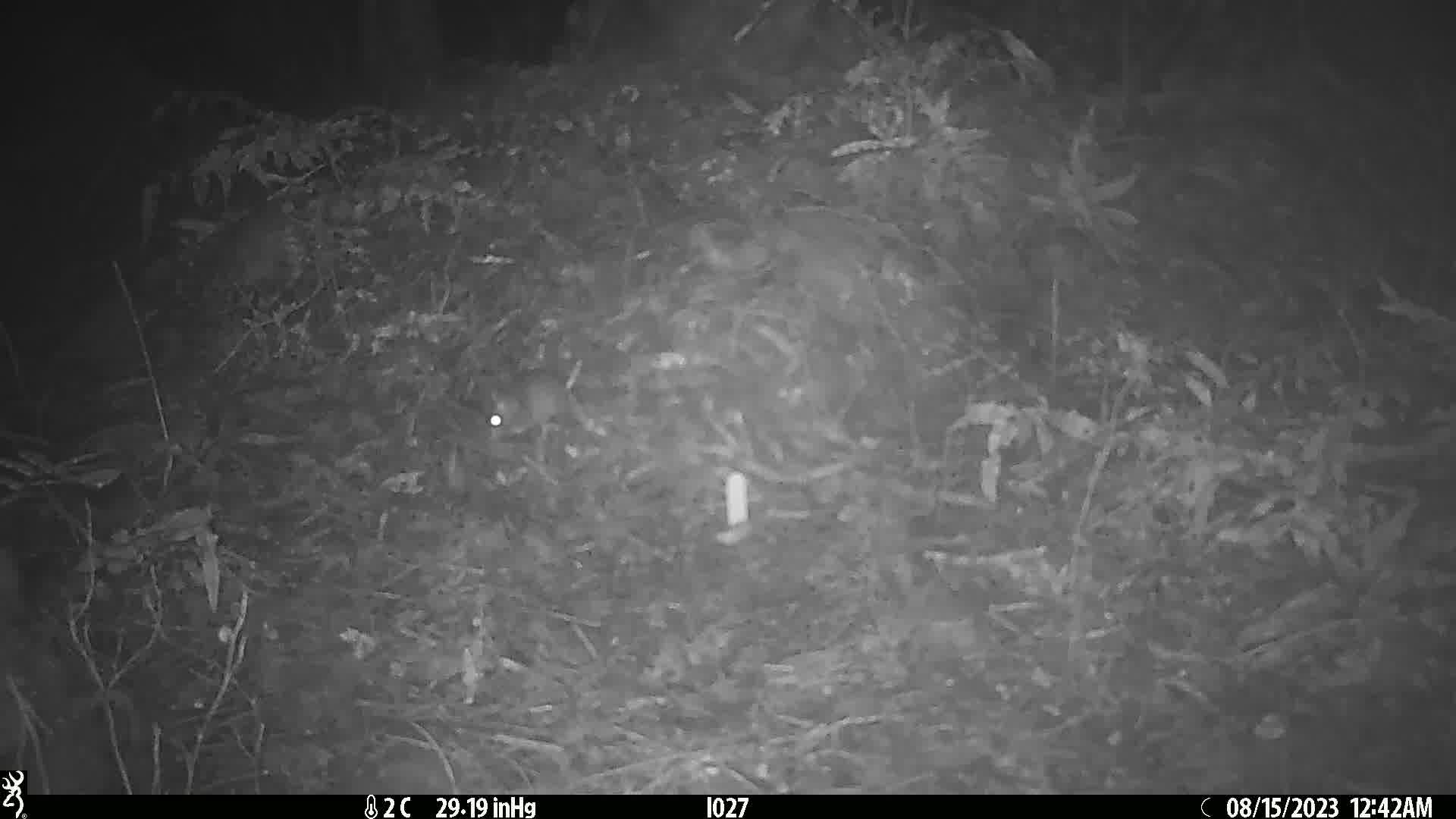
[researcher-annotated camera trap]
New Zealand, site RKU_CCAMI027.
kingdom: Animalia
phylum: Chordata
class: Mammalia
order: Rodentia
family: Muridae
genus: Rattus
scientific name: Rattus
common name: rat